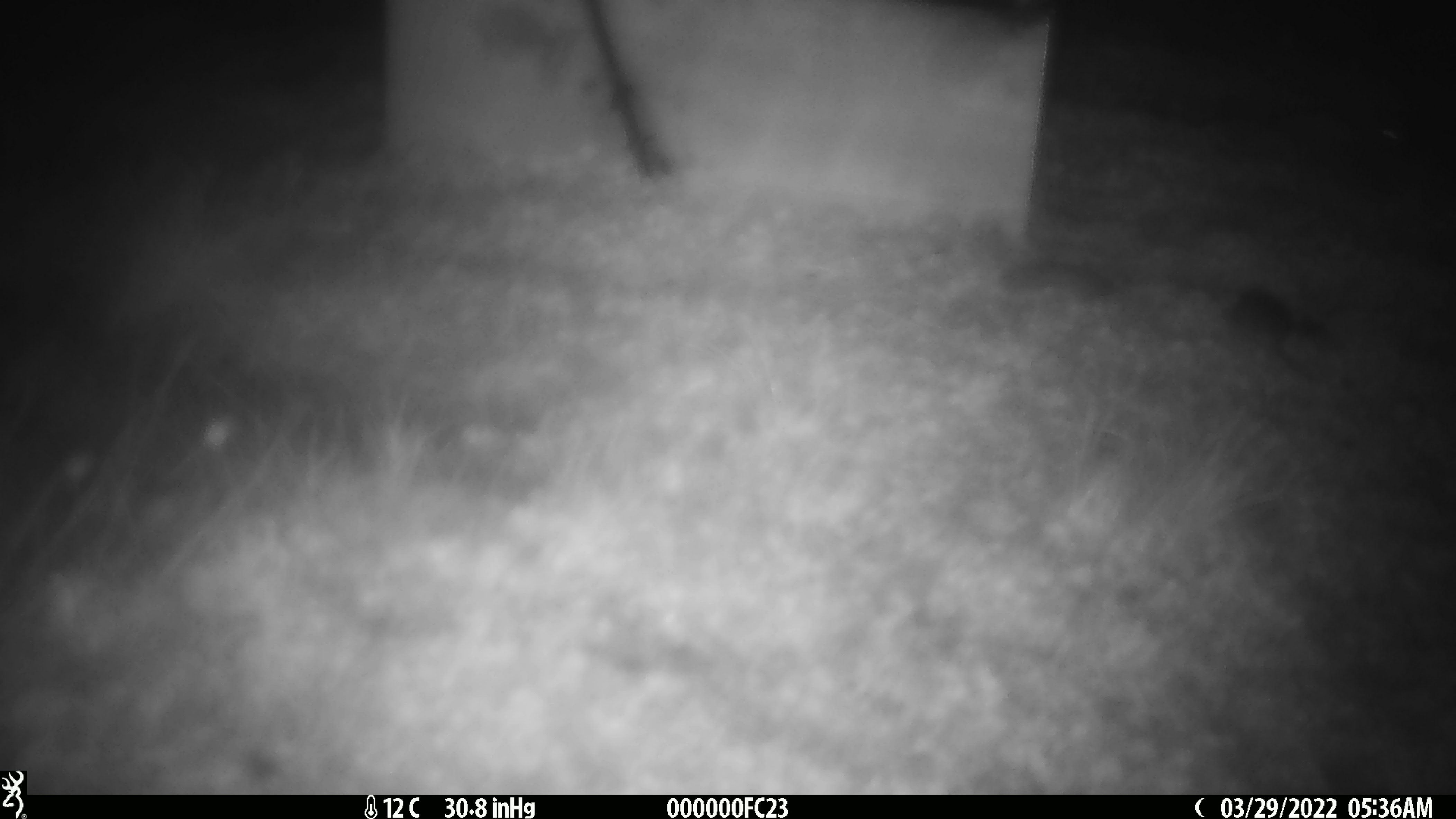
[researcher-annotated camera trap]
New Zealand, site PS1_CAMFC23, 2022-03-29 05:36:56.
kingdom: Animalia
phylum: Chordata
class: Mammalia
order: Rodentia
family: Muridae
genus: Mus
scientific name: Mus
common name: mouse